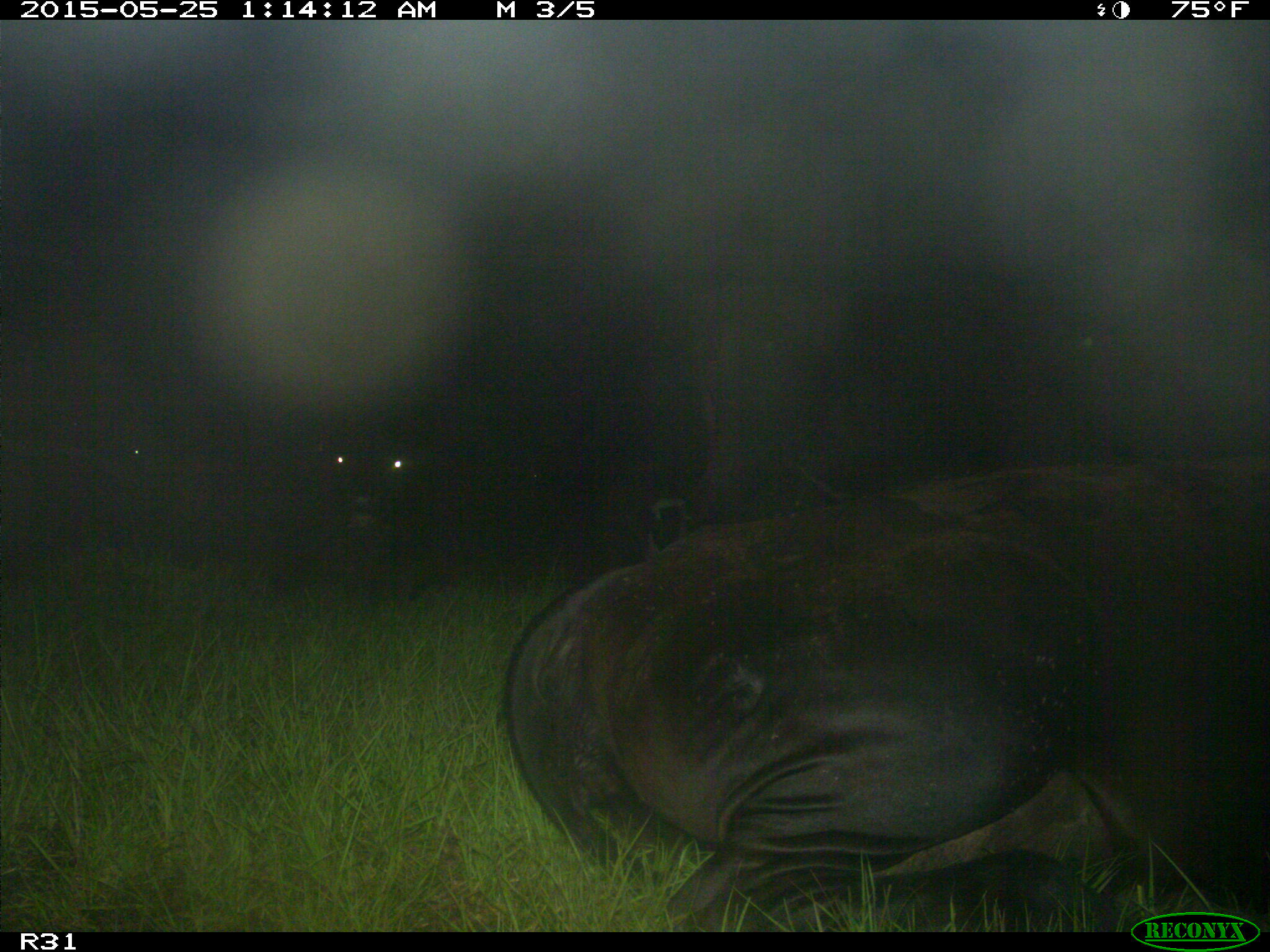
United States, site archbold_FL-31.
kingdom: Animalia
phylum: Chordata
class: Mammalia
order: Artiodactyla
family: Bovidae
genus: Bos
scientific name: Bos taurus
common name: domestic cow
Bos taurus (domestic cow).